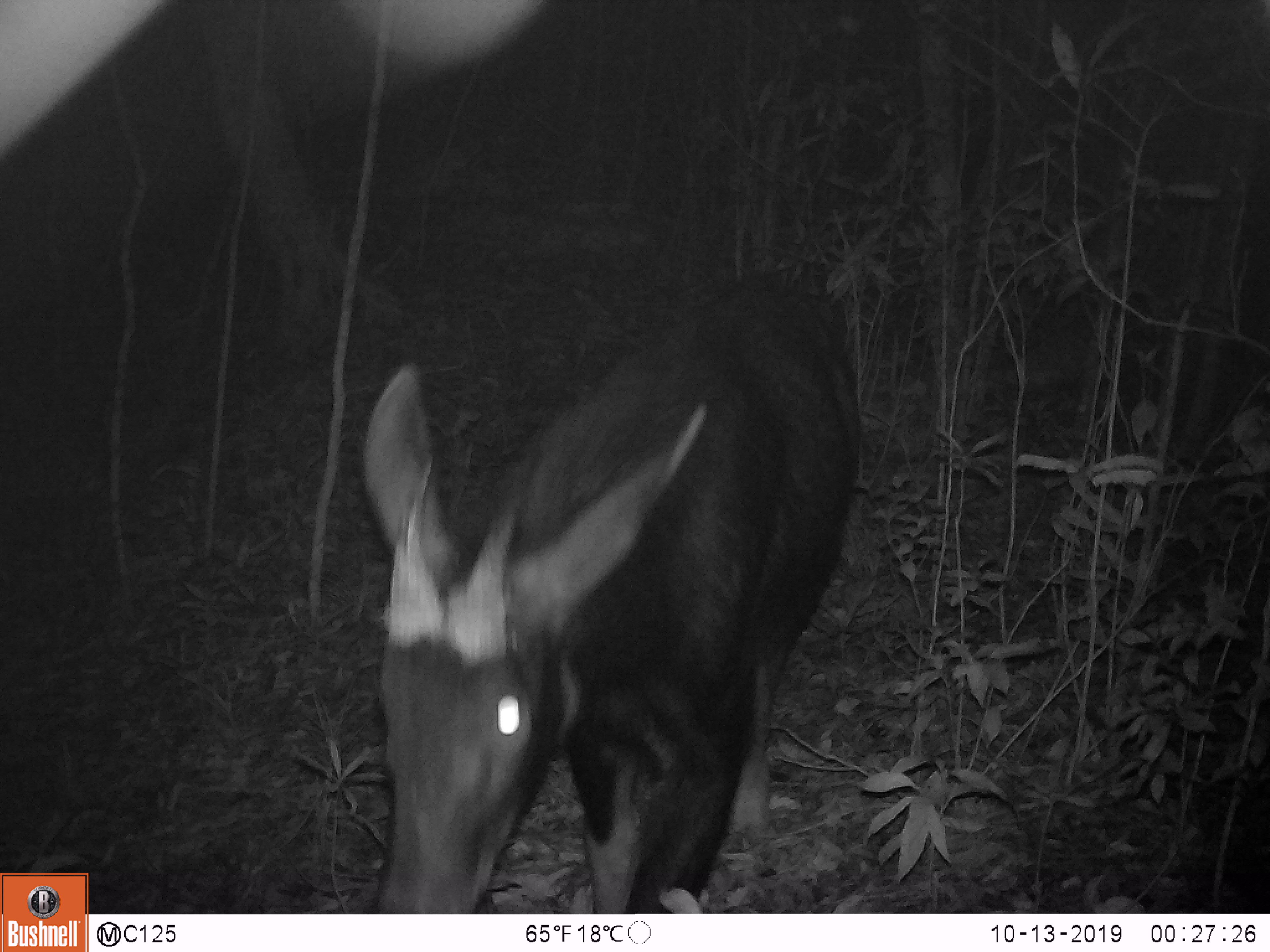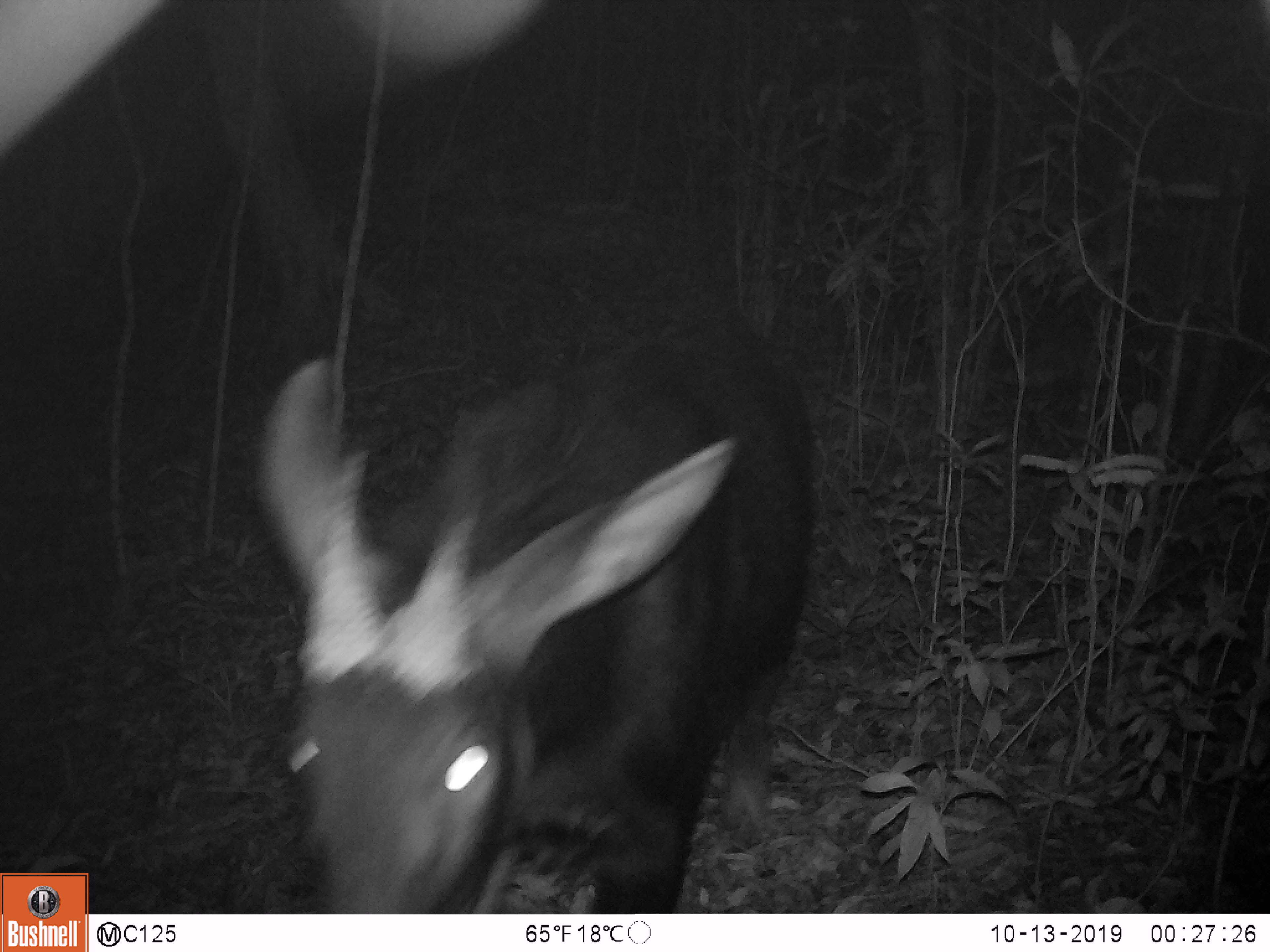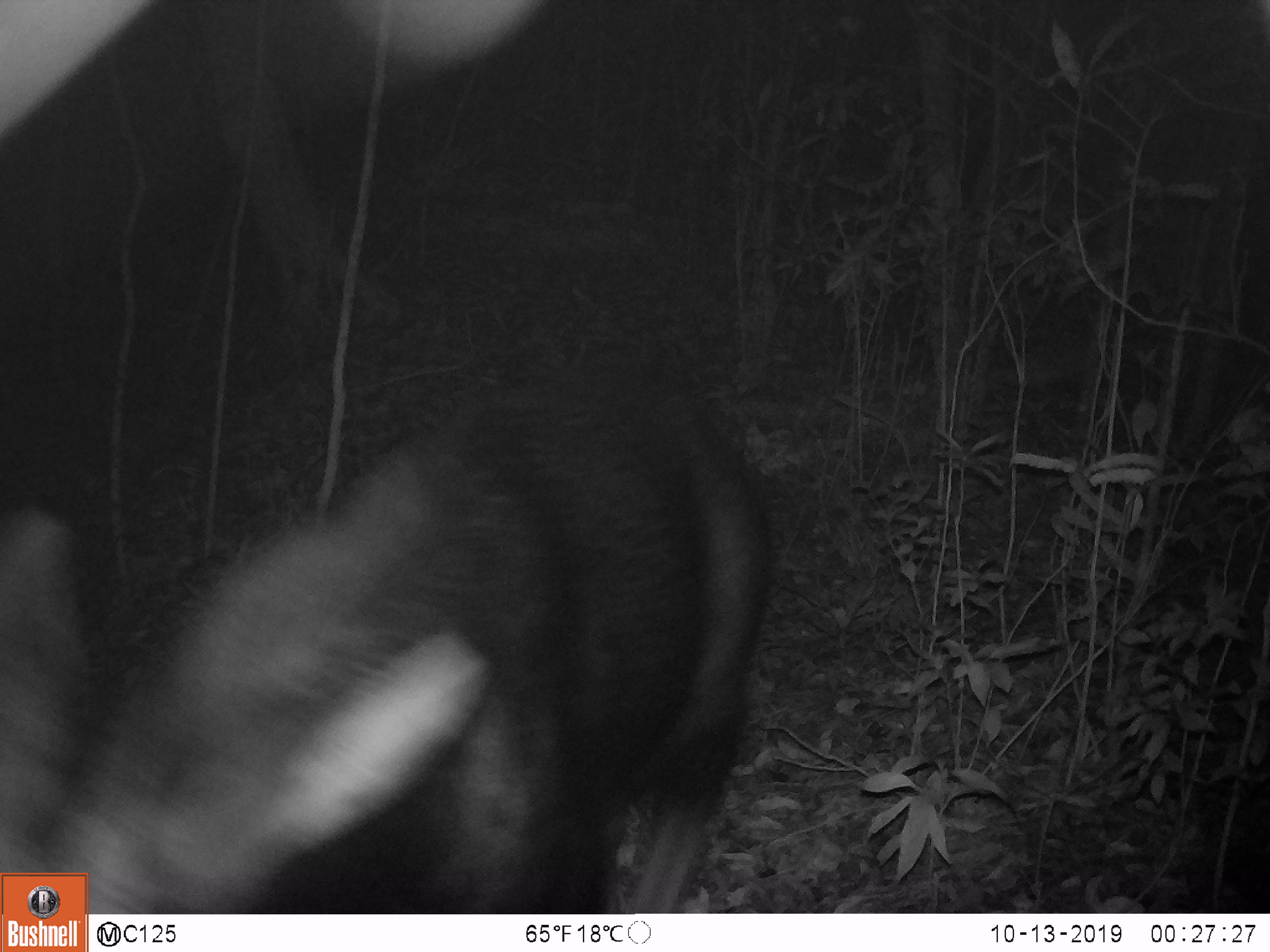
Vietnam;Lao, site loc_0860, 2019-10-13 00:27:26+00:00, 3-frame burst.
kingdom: Animalia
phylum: Chordata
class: Mammalia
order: Artiodactyla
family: Bovidae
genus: Capricornis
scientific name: Capricornis sumatraensis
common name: chinese serow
Chinese serow (Capricornis sumatraensis). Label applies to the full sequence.